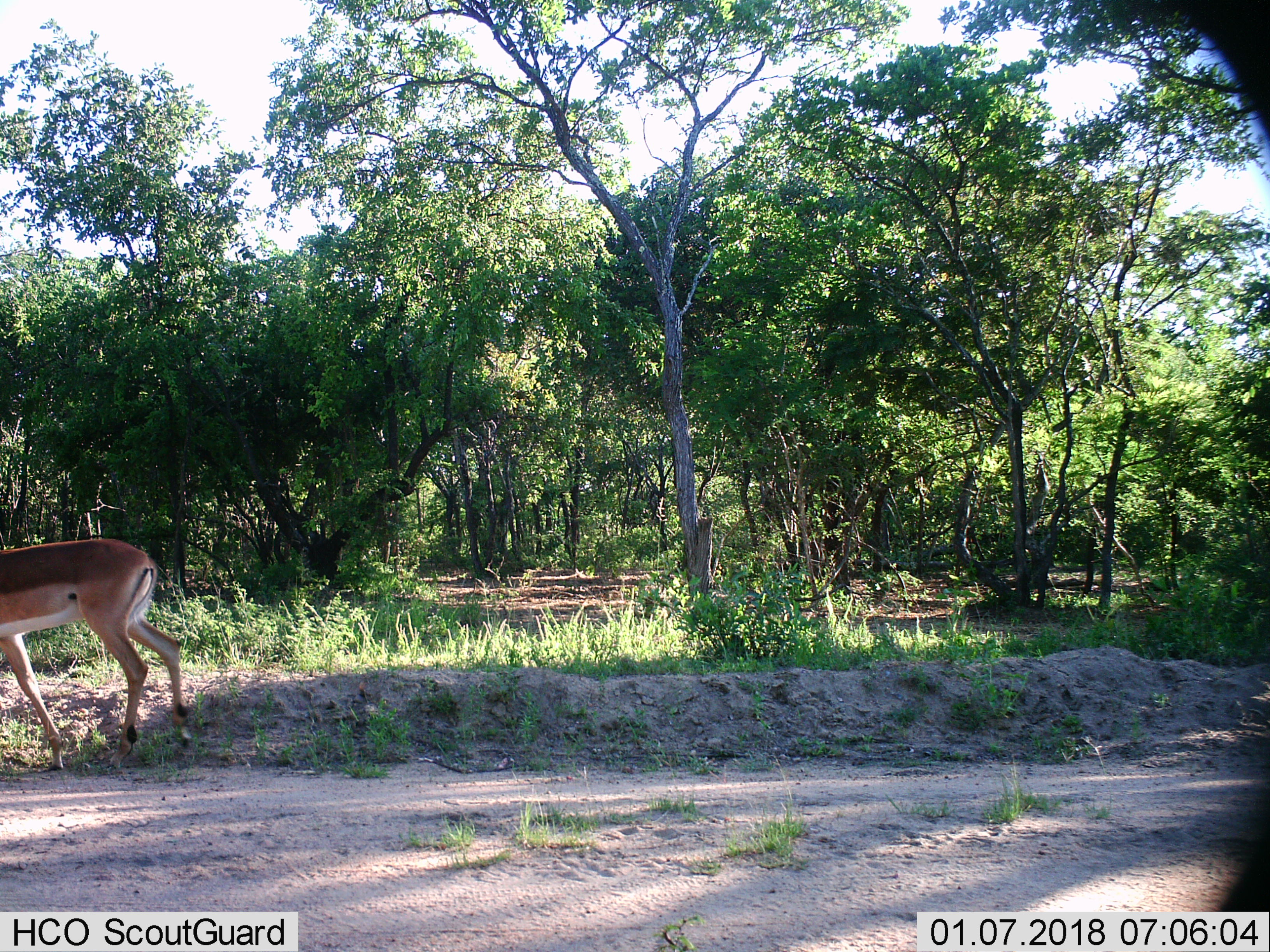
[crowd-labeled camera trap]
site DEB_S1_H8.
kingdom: Animalia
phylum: Chordata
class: Mammalia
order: Artiodactyla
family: Bovidae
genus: Aepyceros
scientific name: Aepyceros melampus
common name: impala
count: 1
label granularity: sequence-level